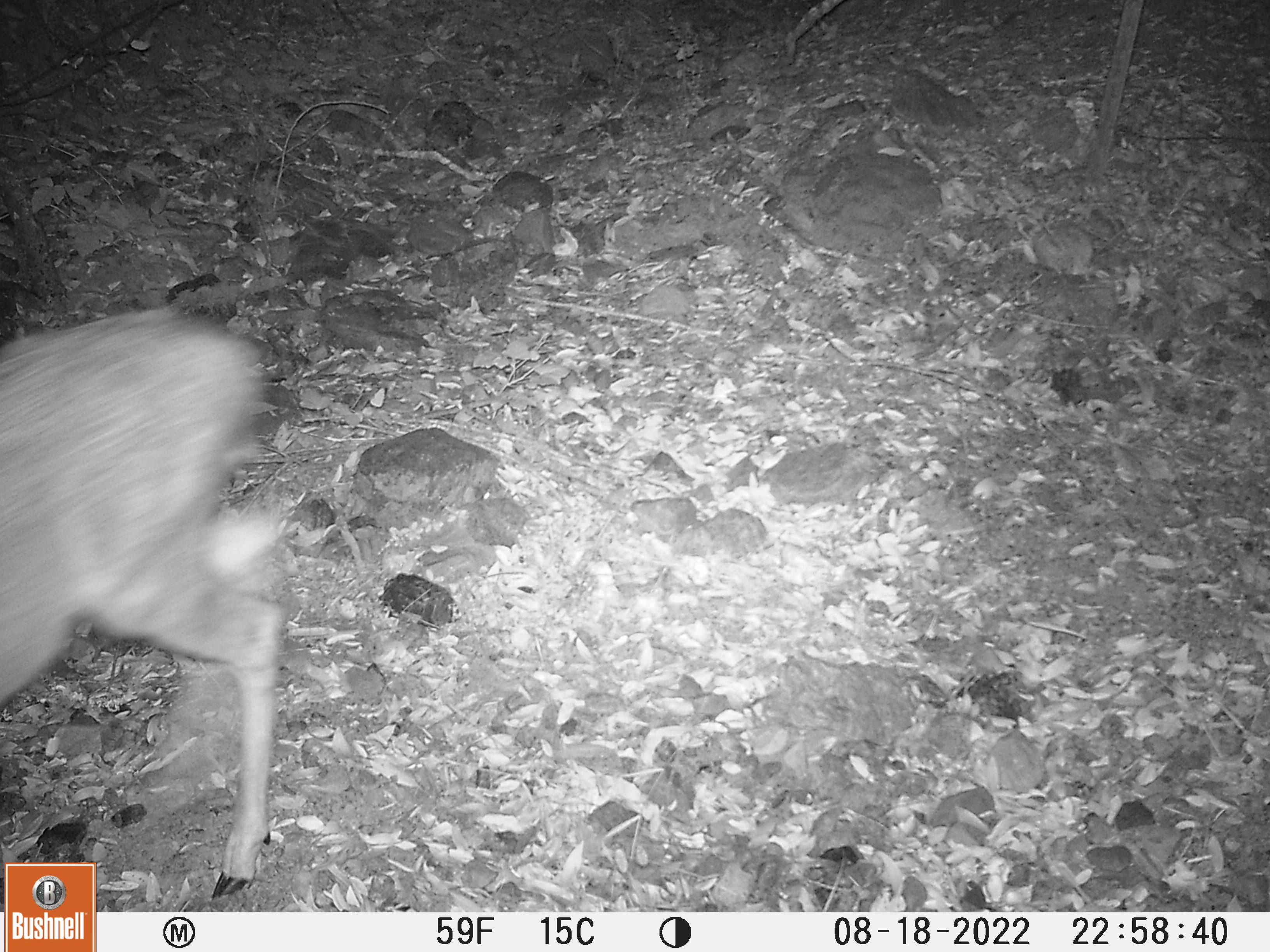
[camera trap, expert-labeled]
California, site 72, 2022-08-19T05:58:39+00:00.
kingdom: Animalia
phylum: Chordata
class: Mammalia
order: Artiodactyla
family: Cervidae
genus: Odocoileus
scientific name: Odocoileus hemionus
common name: mule deer